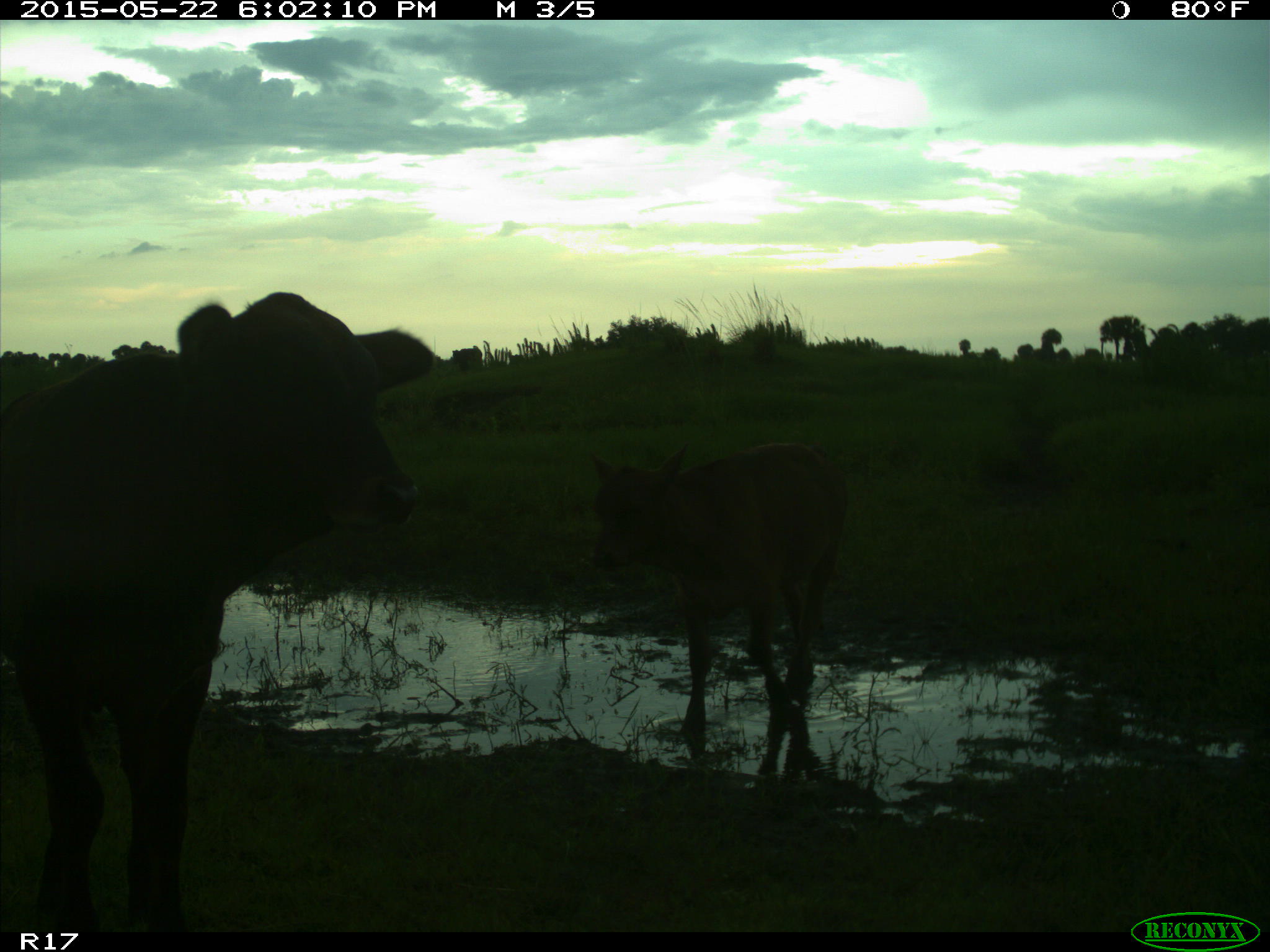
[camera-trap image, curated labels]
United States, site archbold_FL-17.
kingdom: Animalia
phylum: Chordata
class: Mammalia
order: Artiodactyla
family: Bovidae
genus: Bos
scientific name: Bos taurus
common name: domestic cow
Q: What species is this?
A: Bos taurus (domestic cow).